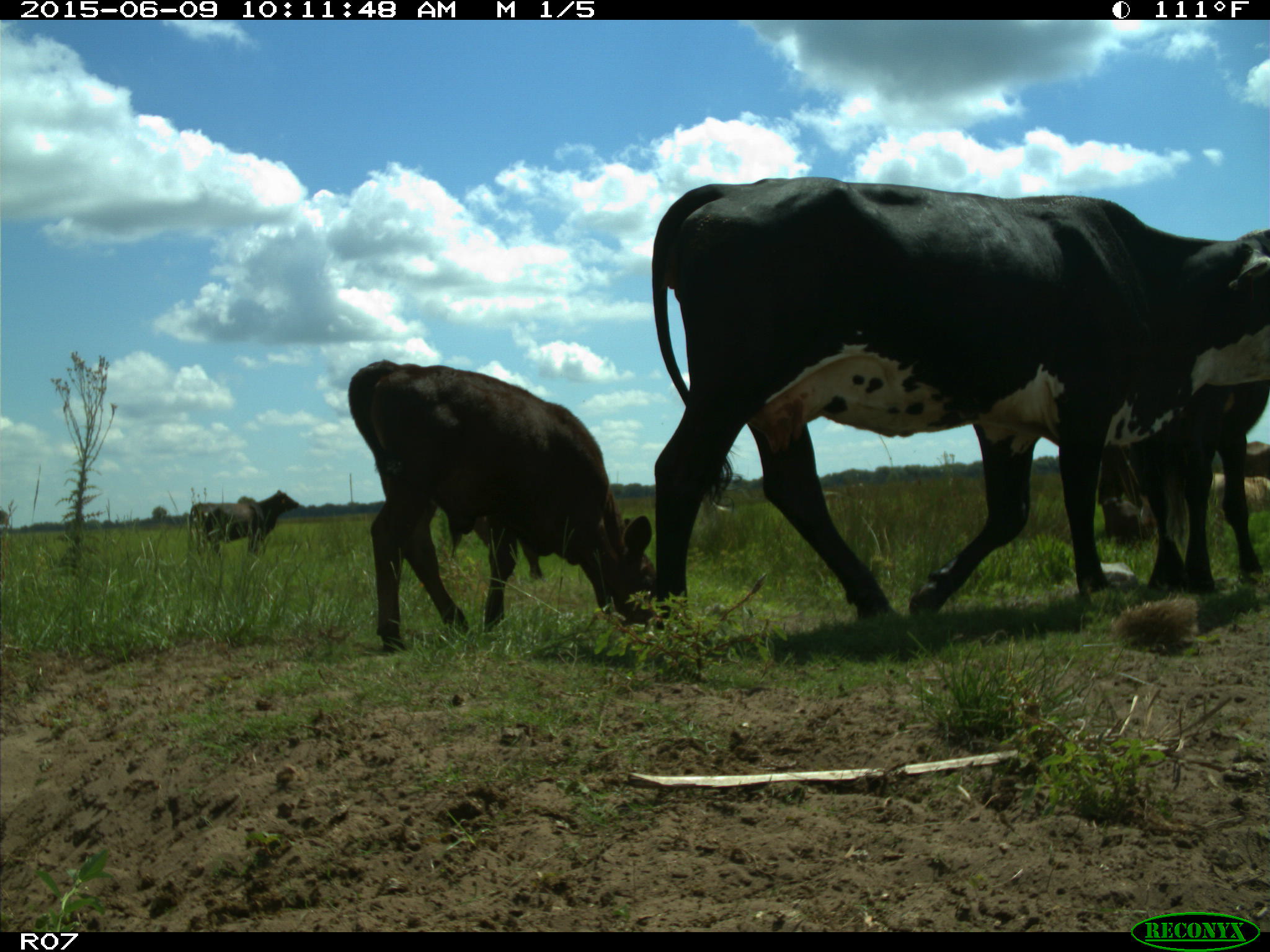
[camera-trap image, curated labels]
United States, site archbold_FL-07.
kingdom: Animalia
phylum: Chordata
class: Mammalia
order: Artiodactyla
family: Bovidae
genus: Bos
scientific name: Bos taurus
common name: domestic cow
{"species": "Bos taurus (domestic cow)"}